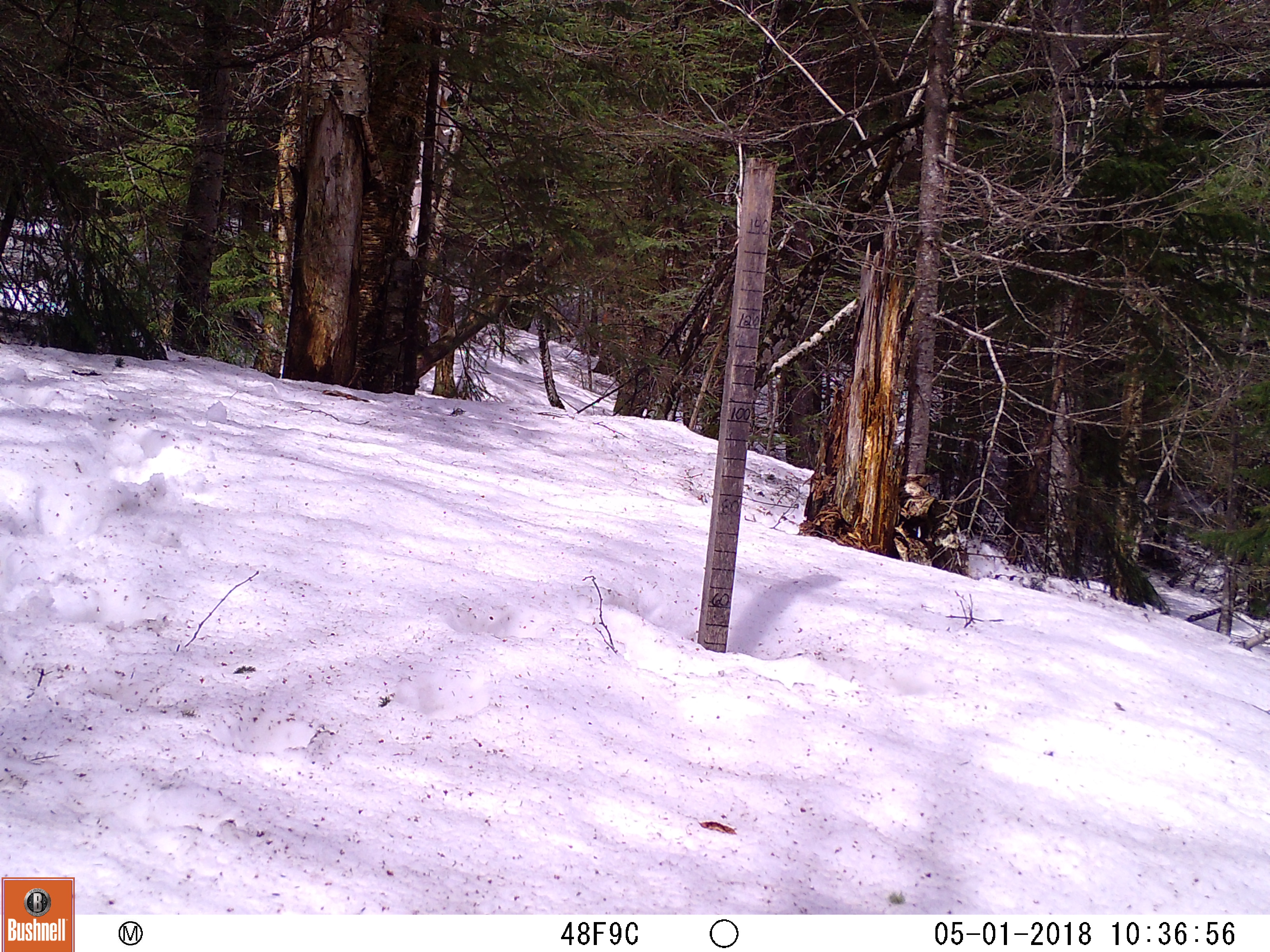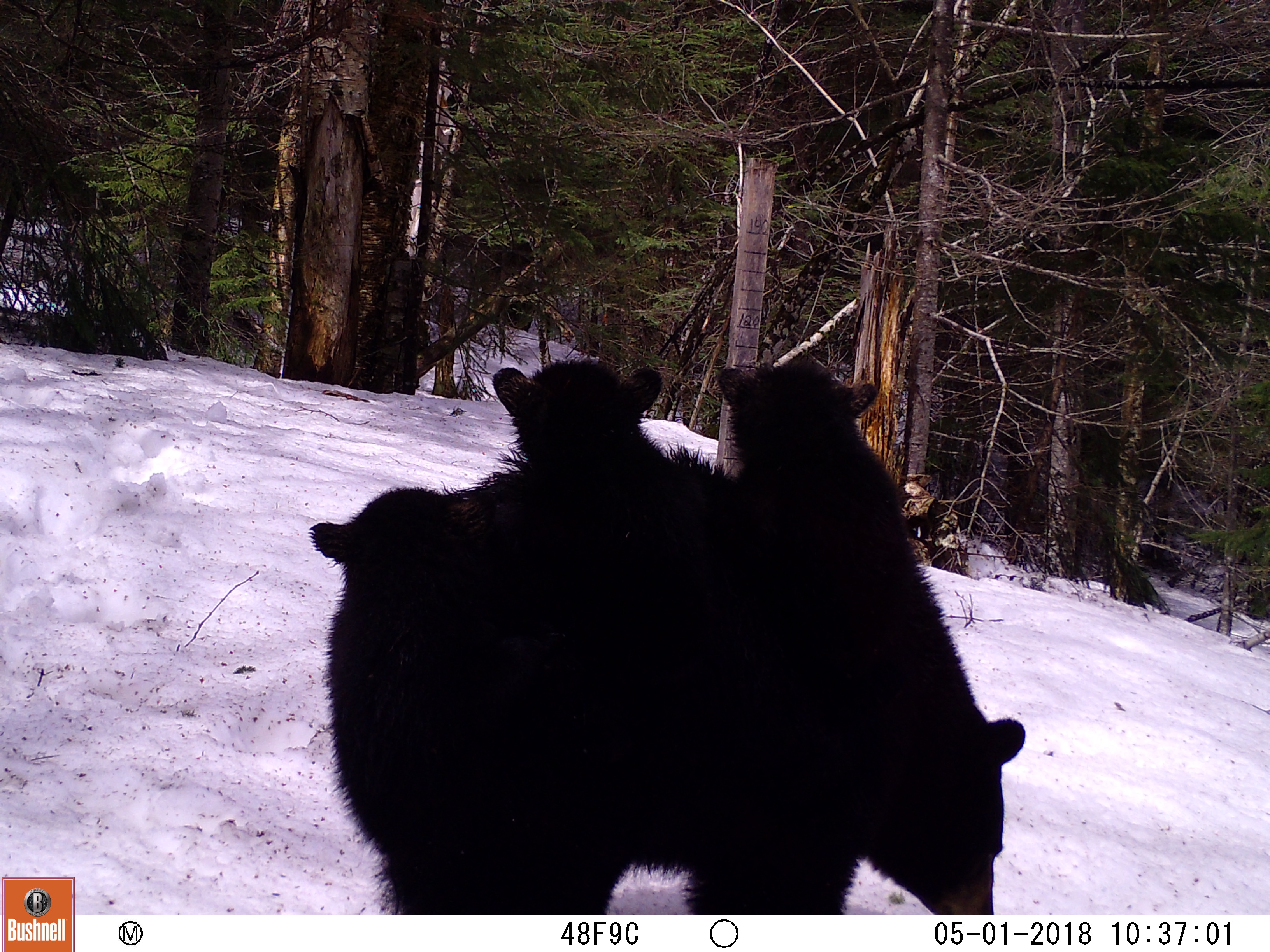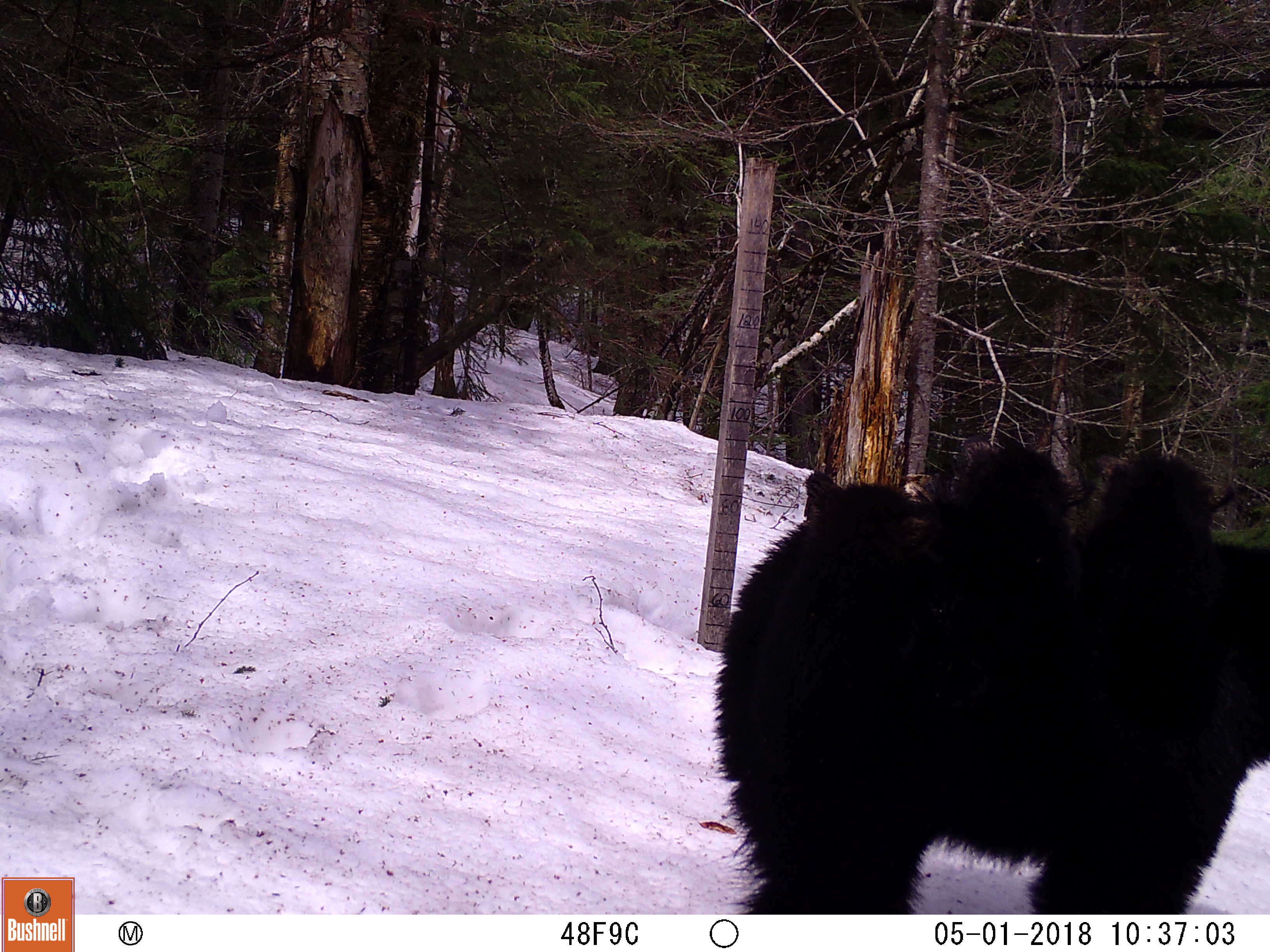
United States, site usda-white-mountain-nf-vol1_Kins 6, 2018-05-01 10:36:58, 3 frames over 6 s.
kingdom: Animalia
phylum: Chordata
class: Mammalia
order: Carnivora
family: Ursidae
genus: Ursus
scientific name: Ursus americanus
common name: black bear